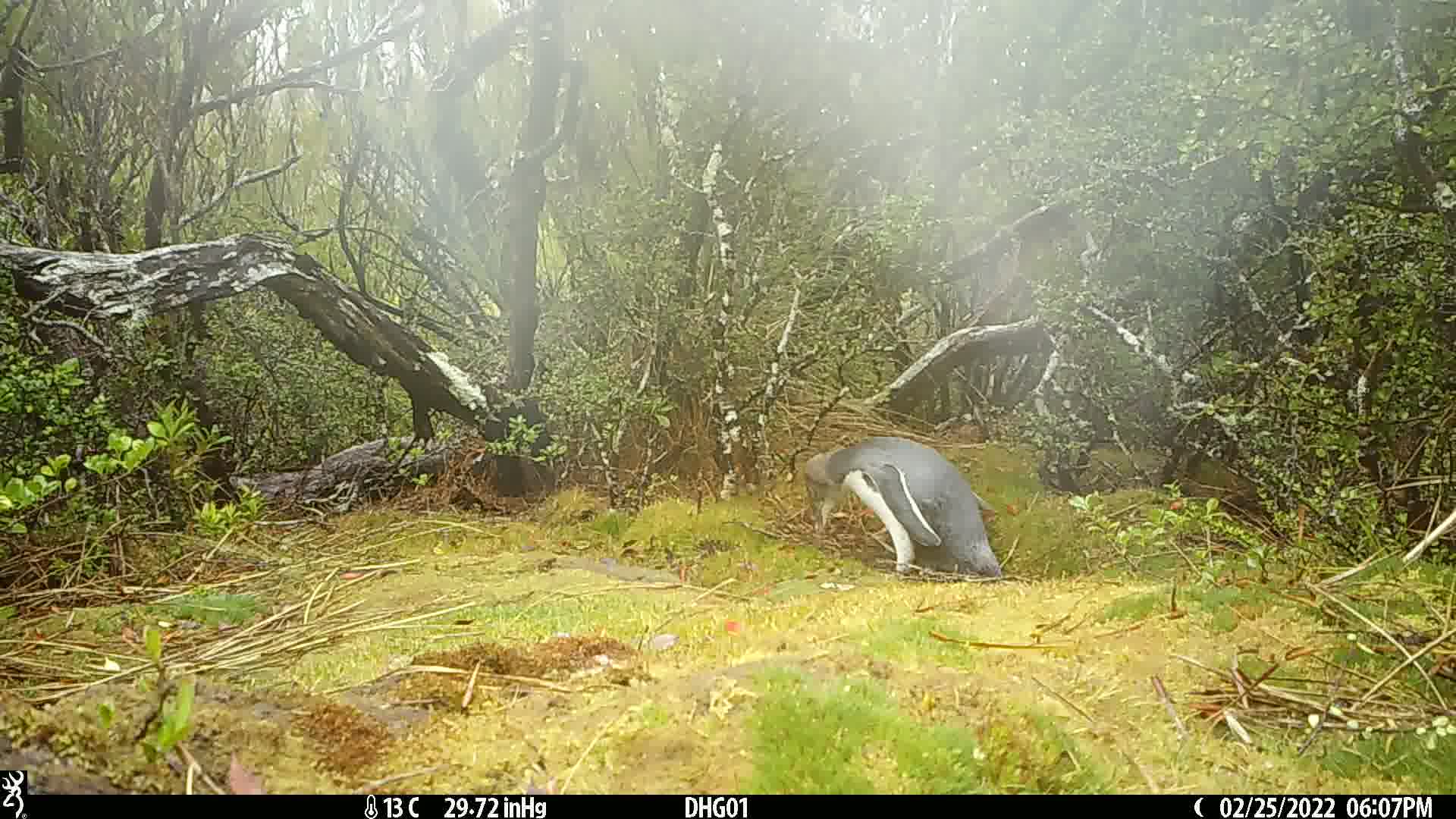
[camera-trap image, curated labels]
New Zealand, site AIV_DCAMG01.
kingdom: Animalia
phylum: Chordata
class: Aves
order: Sphenisciformes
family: Spheniscidae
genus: Megadyptes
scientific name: Megadyptes antipodes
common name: yellow-eyed penguin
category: yellow eyed penguin